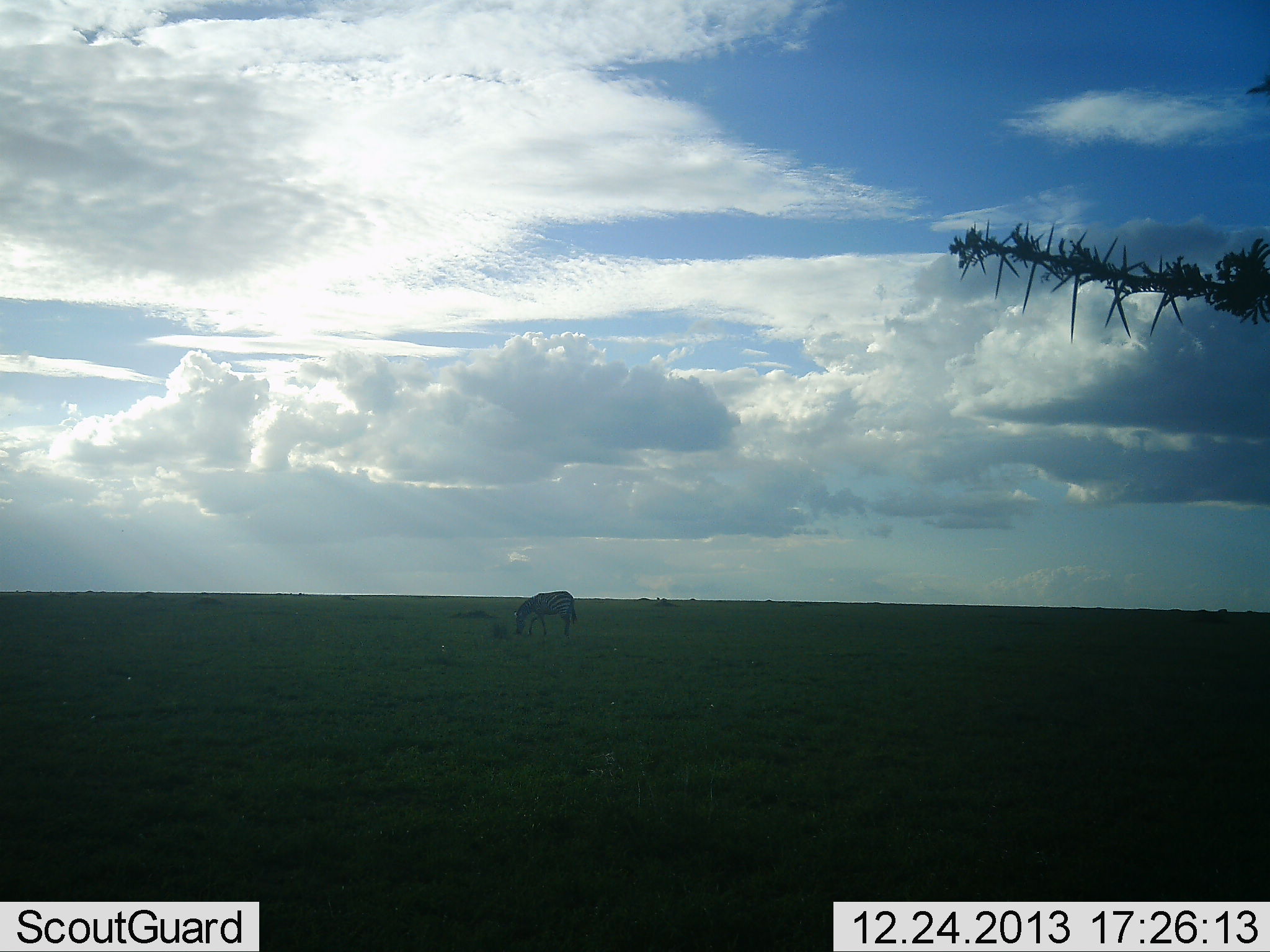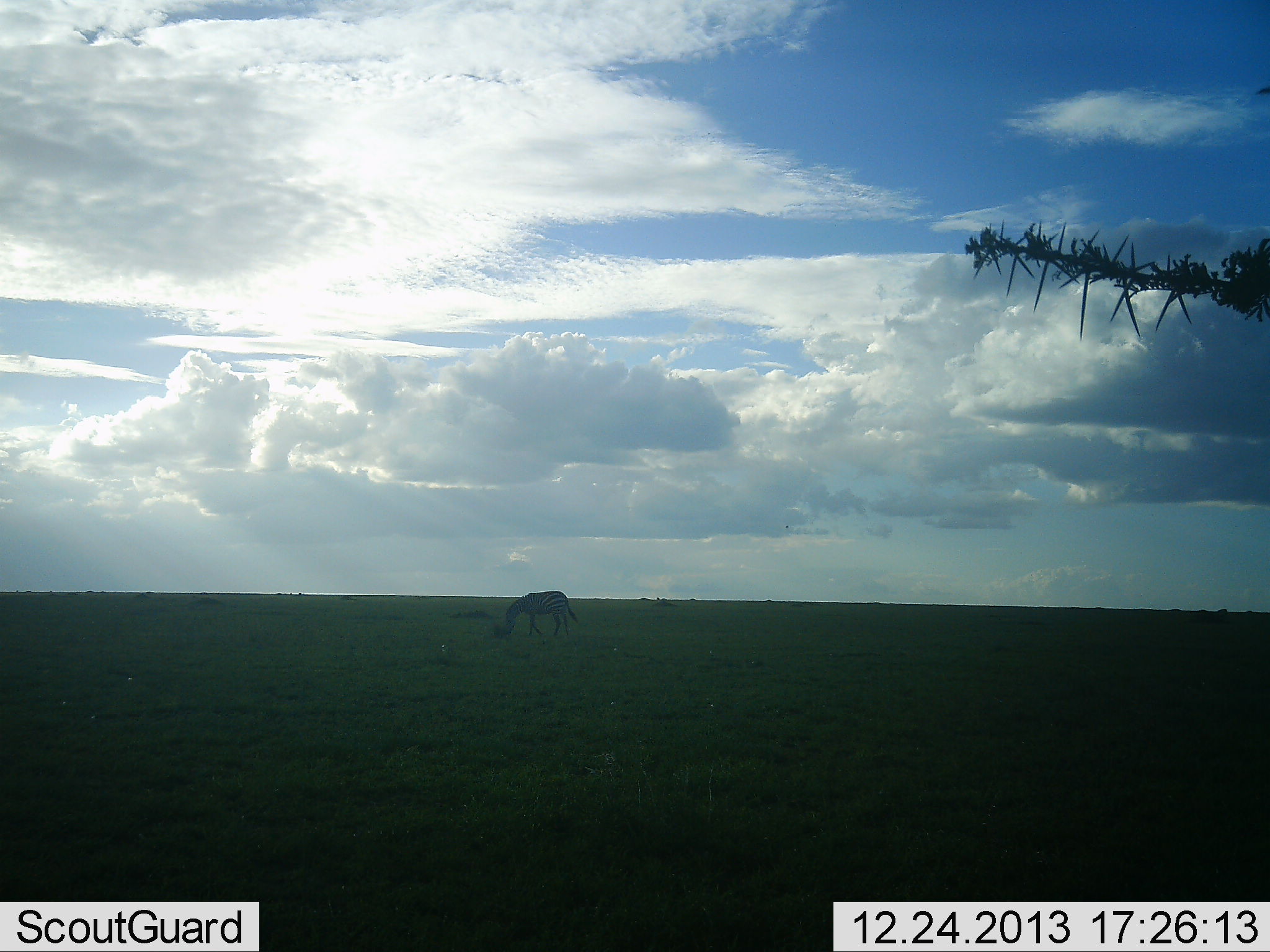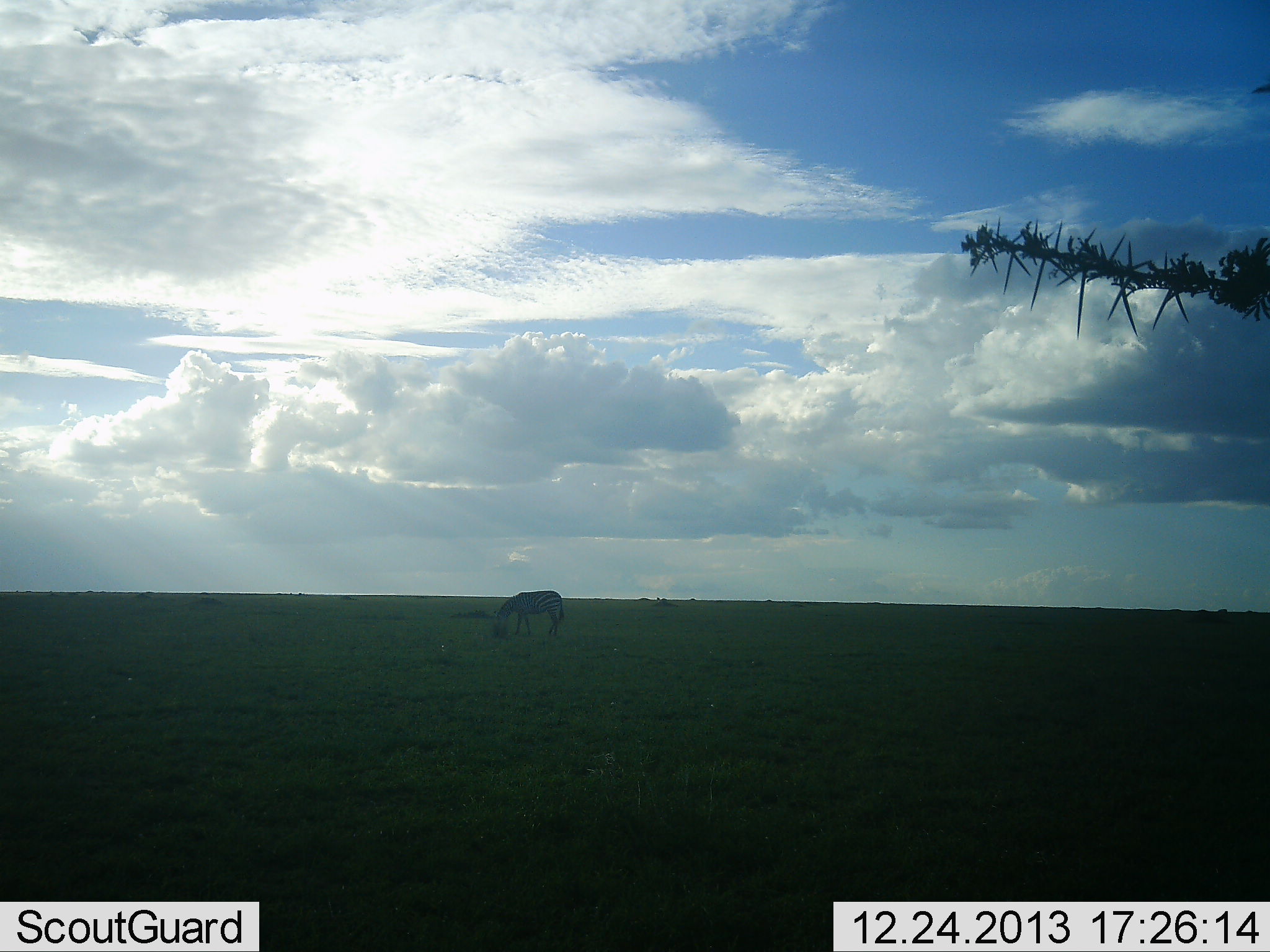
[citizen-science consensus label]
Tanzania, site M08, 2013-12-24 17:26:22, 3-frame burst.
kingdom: Animalia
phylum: Chordata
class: Mammalia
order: Perissodactyla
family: Equidae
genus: Equus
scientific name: Equus quagga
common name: plains zebra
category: zebra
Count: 1.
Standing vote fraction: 9%.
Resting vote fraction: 0%.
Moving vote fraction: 36%.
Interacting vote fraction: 0%.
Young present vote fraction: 0%.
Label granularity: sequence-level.